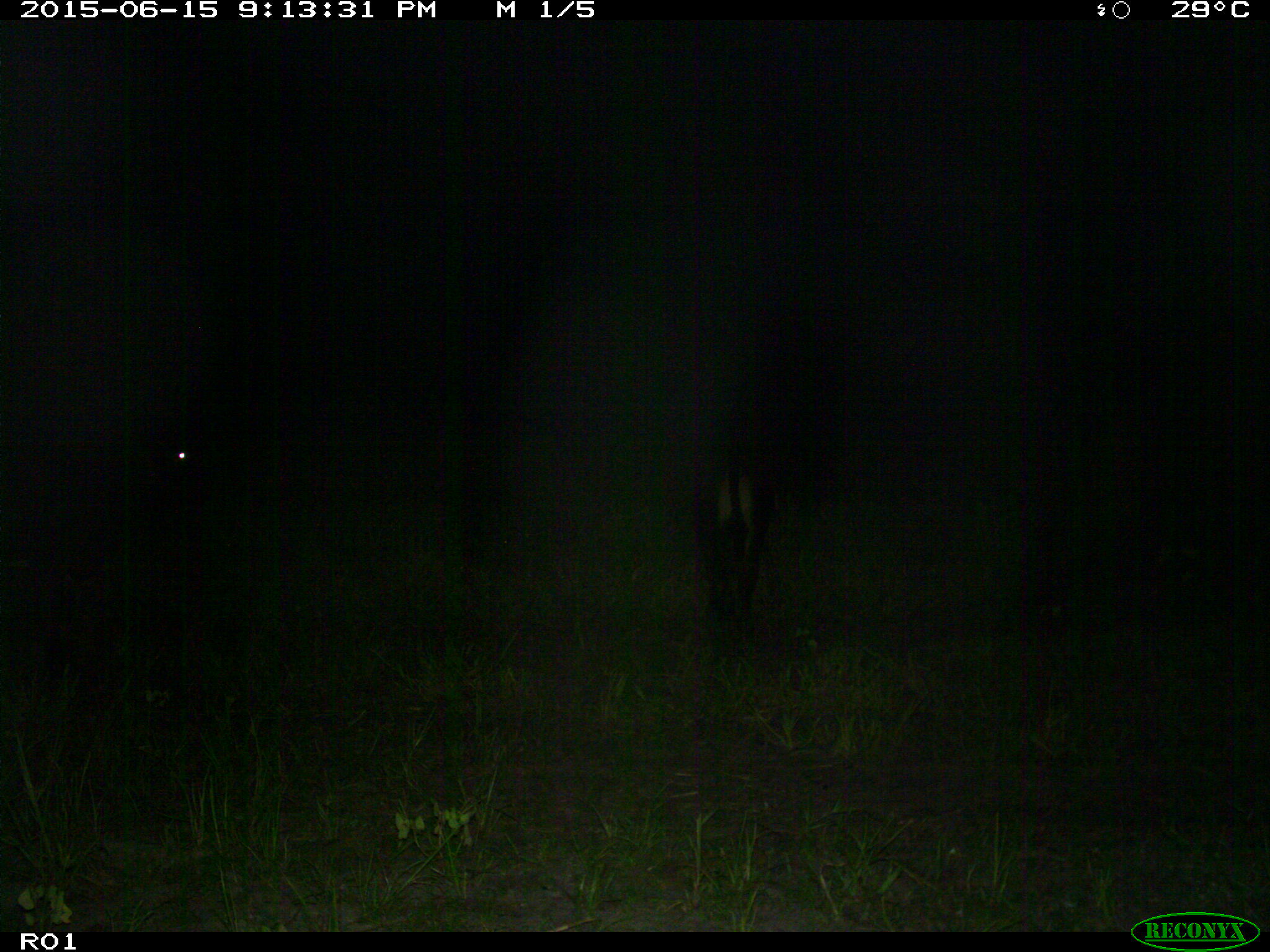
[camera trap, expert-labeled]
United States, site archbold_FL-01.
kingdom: Animalia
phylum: Chordata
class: Mammalia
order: Artiodactyla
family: Bovidae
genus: Bos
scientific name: Bos taurus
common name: domestic cow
Bos taurus (domestic cow).